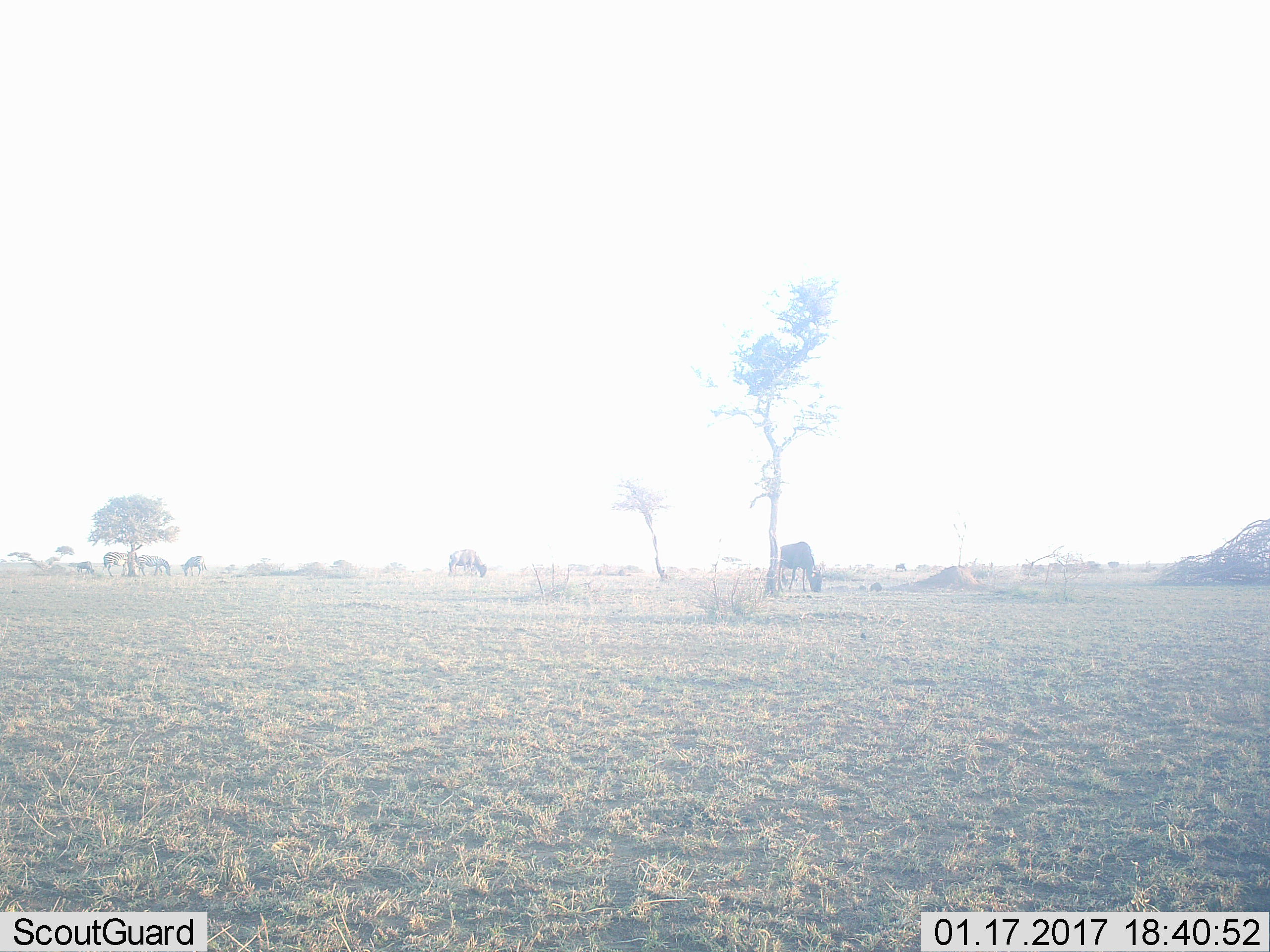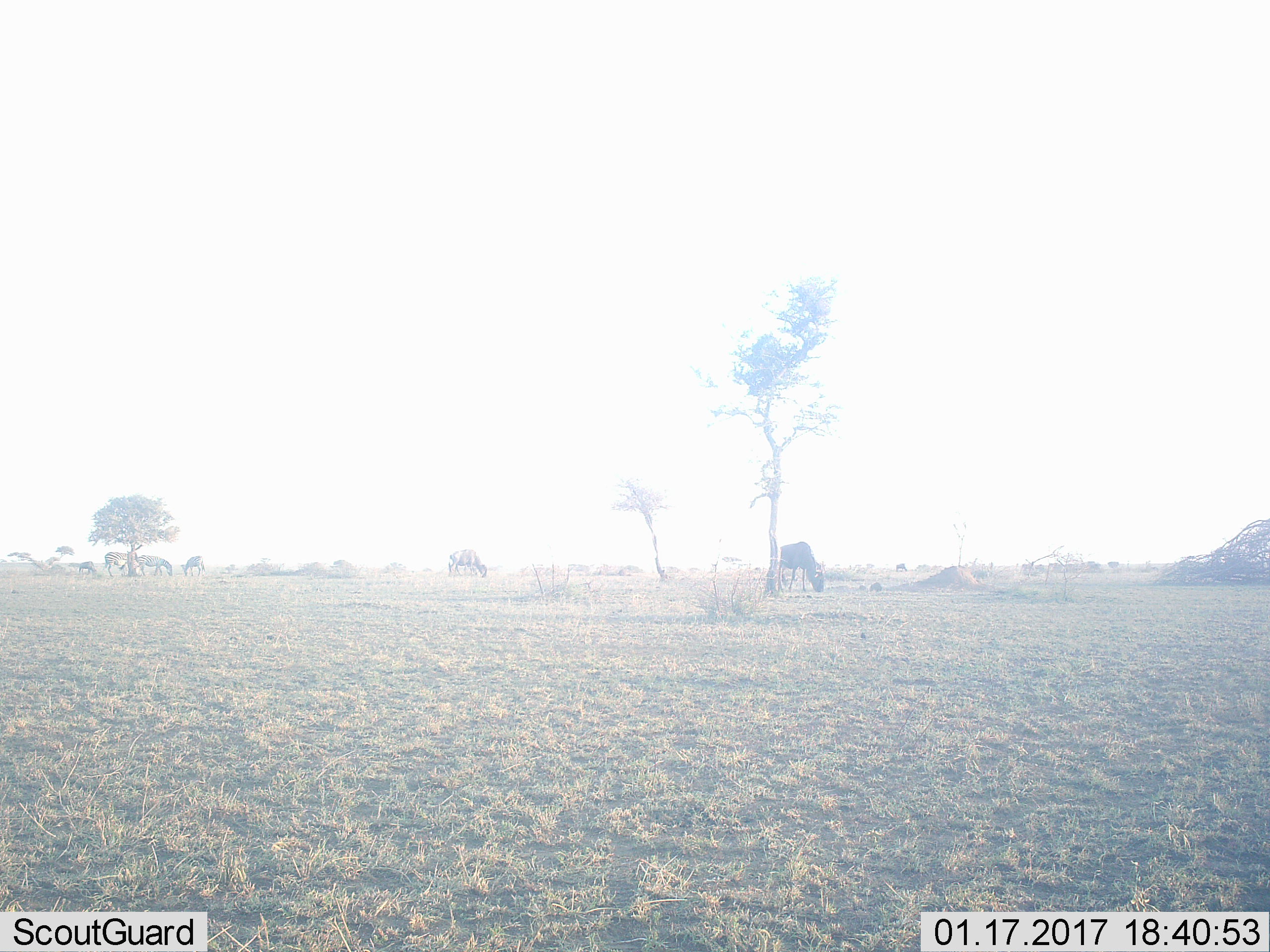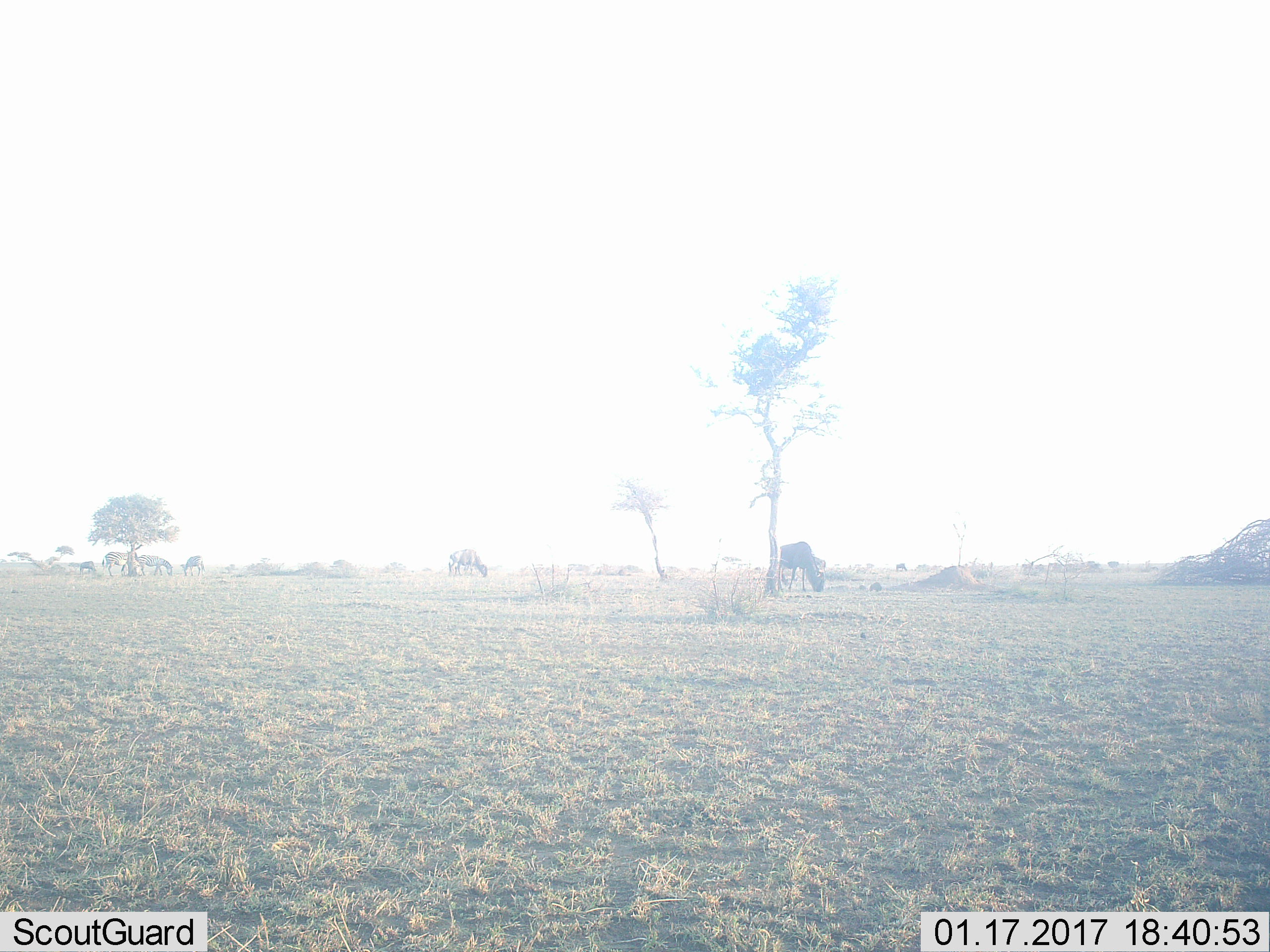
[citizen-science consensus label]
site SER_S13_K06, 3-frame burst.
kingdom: Animalia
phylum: Chordata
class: Mammalia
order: Artiodactyla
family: Bovidae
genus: Connochaetes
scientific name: Connochaetes taurinus taurinus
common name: blue wildebeest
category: wildebeestblue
Wildebeestblue (blue wildebeest) (Connochaetes taurinus taurinus), count 3. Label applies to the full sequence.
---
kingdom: Animalia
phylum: Chordata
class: Mammalia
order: Perissodactyla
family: Equidae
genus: Equus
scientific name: Equus quagga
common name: plains zebra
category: zebraplains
Zebraplains (plains zebra) (Equus quagga), count 3. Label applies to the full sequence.